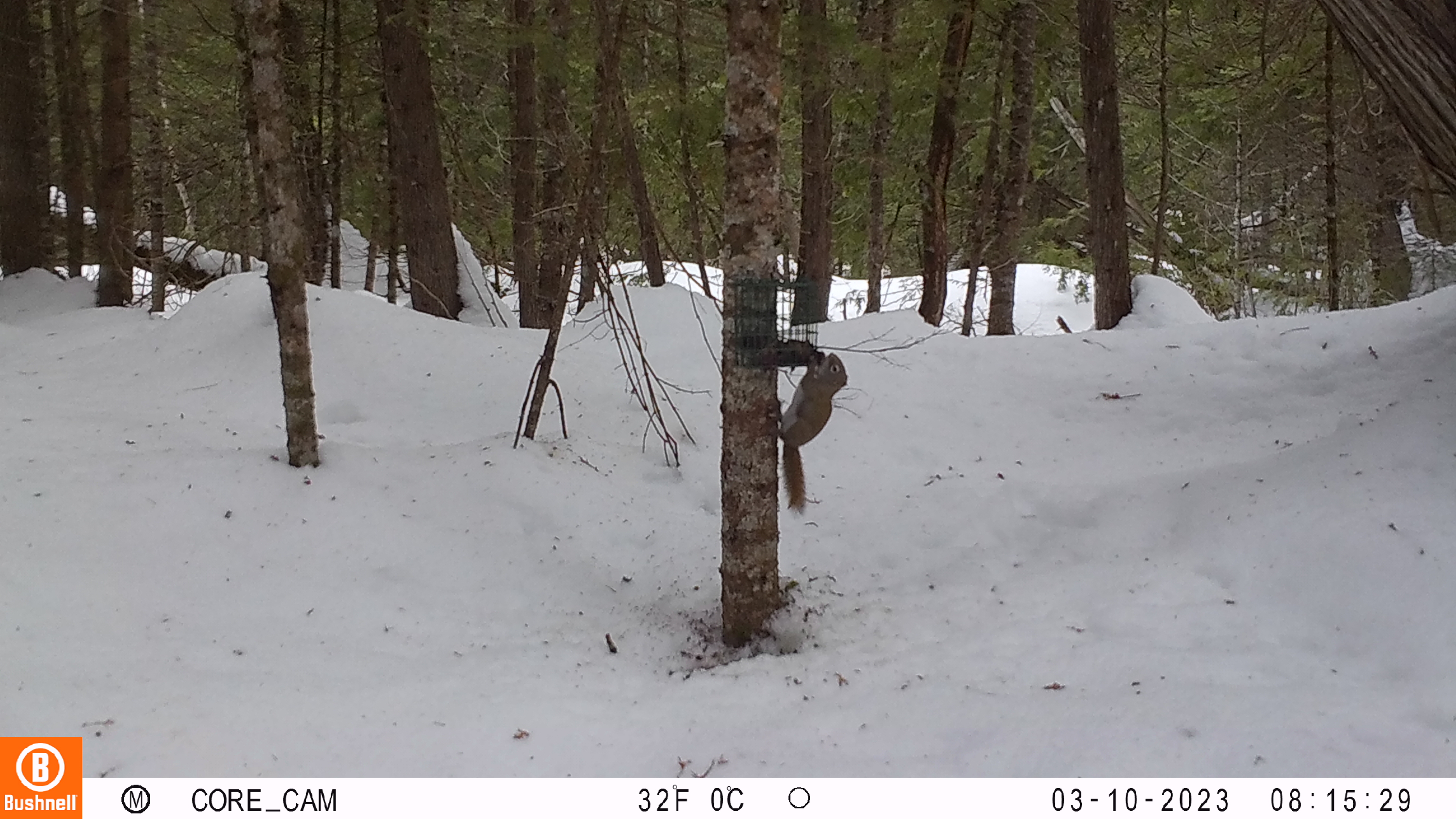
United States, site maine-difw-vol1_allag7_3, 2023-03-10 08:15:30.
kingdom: Animalia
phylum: Chordata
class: Mammalia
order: Rodentia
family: Sciuridae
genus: Tamiasciurus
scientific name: Tamiasciurus hudsonicus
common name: red squirrel